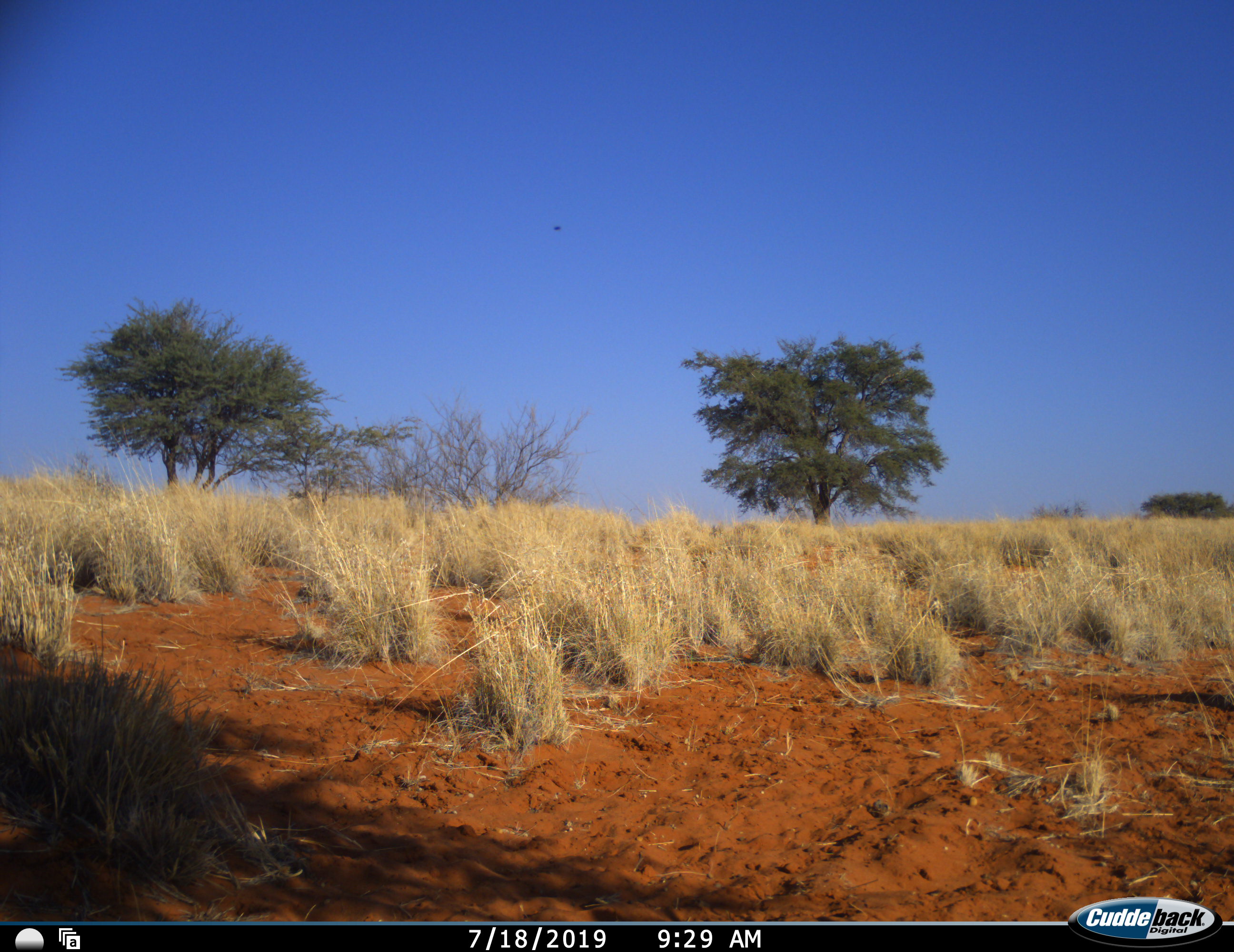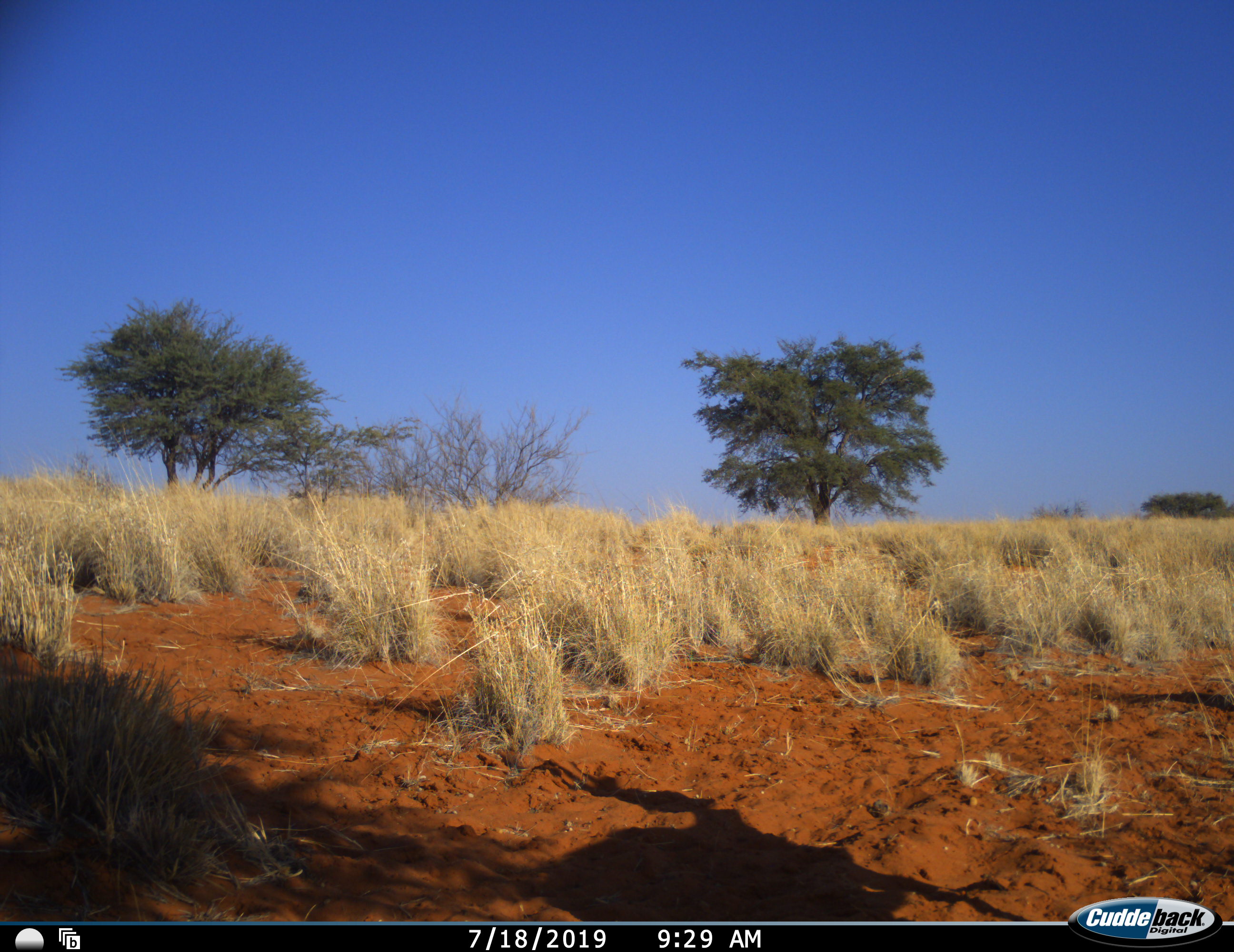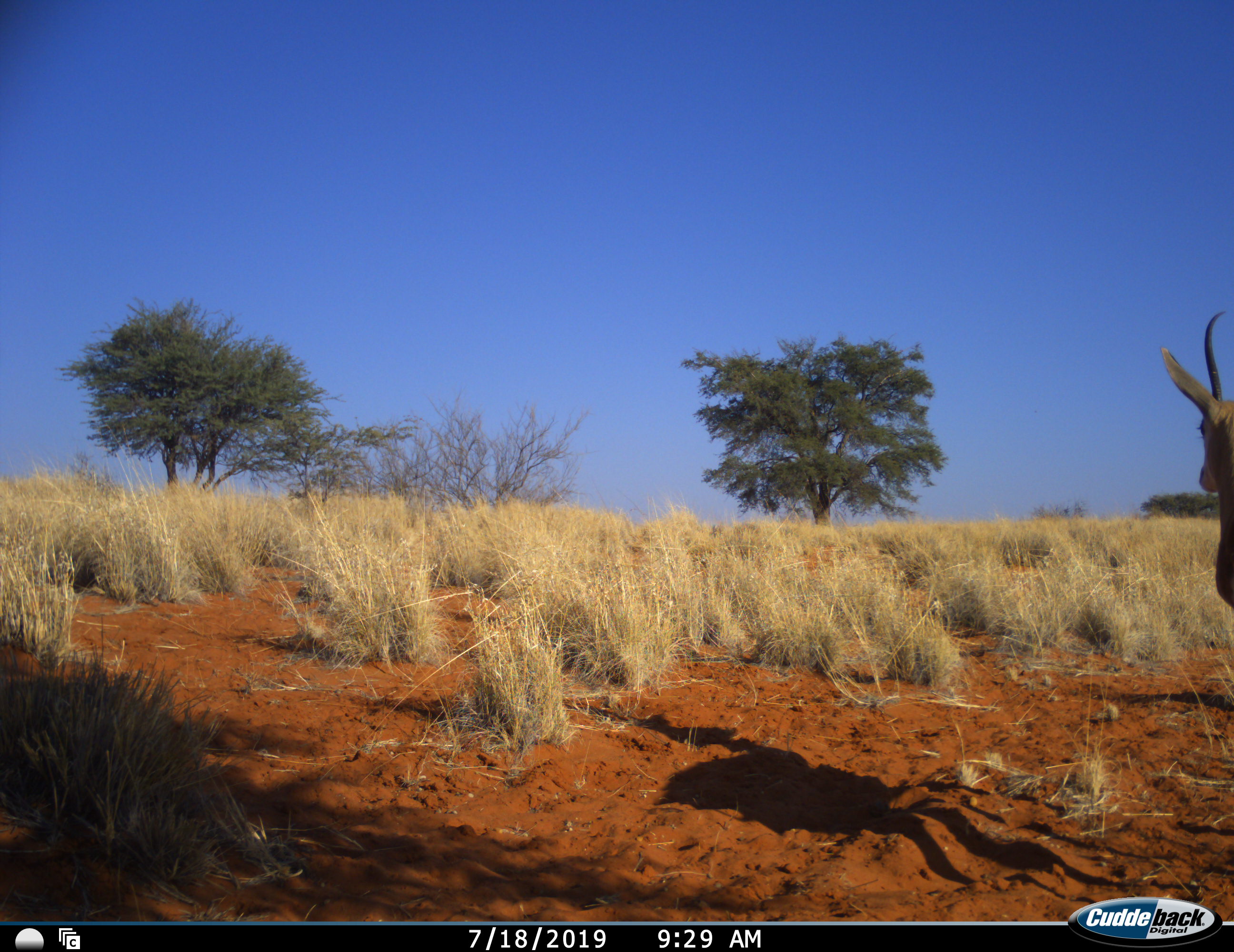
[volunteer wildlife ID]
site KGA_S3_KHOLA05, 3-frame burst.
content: unidentified animal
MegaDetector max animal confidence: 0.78